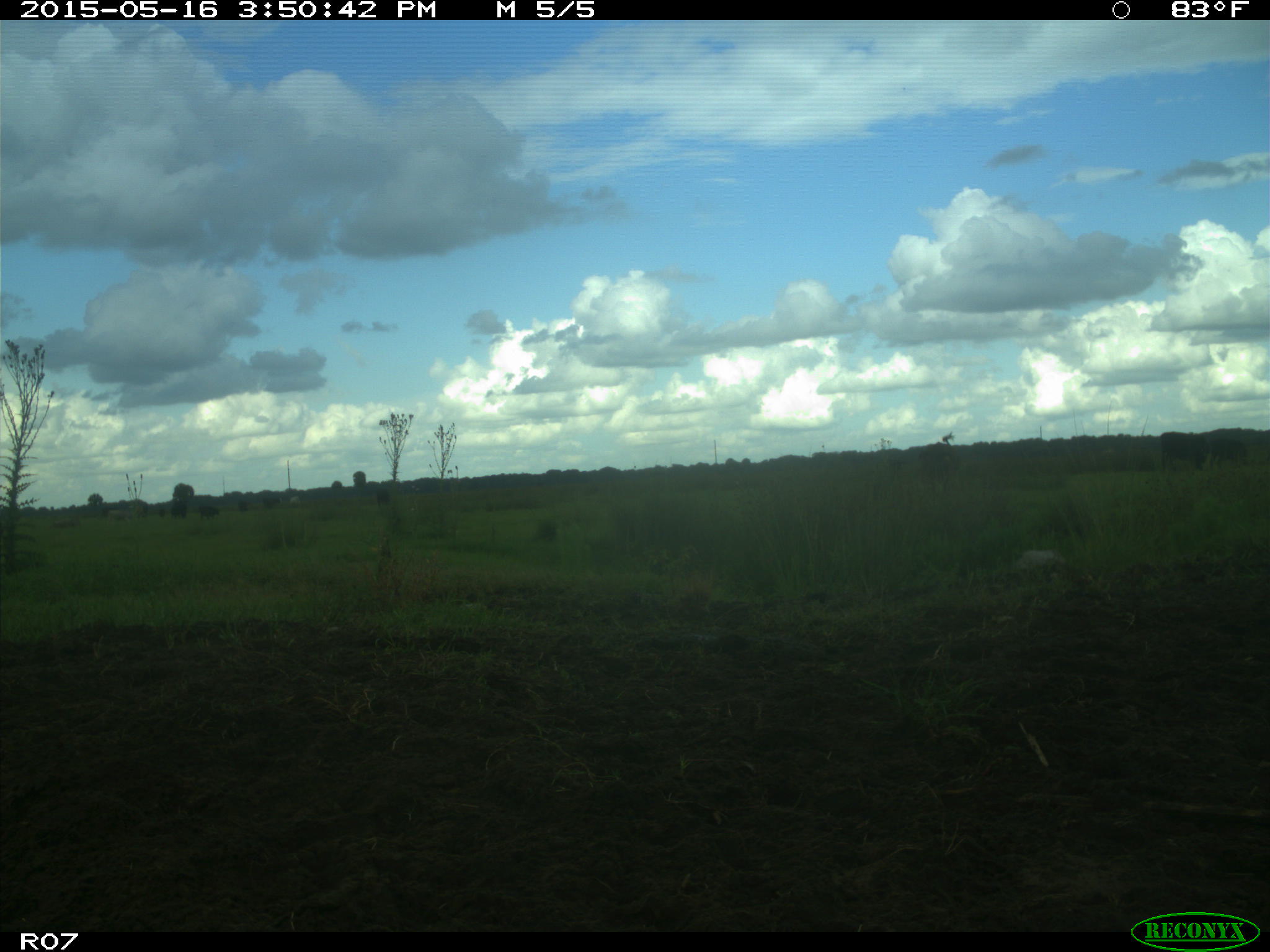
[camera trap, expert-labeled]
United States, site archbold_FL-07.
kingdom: Animalia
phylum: Chordata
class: Mammalia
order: Artiodactyla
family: Bovidae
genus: Bos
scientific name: Bos taurus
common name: domestic cow